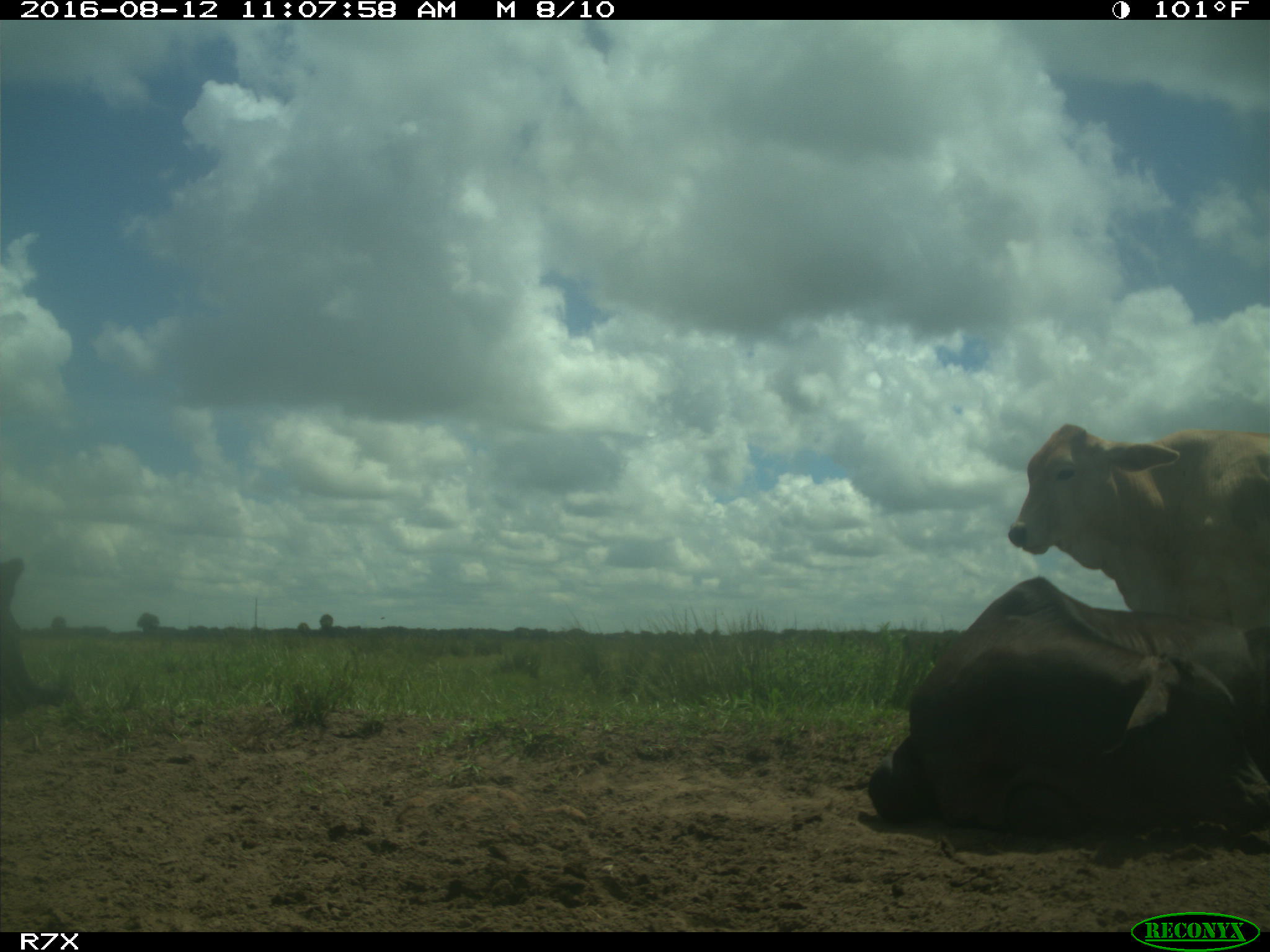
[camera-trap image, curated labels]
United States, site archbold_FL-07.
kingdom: Animalia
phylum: Chordata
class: Mammalia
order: Artiodactyla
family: Bovidae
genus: Bos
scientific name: Bos taurus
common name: domestic cow